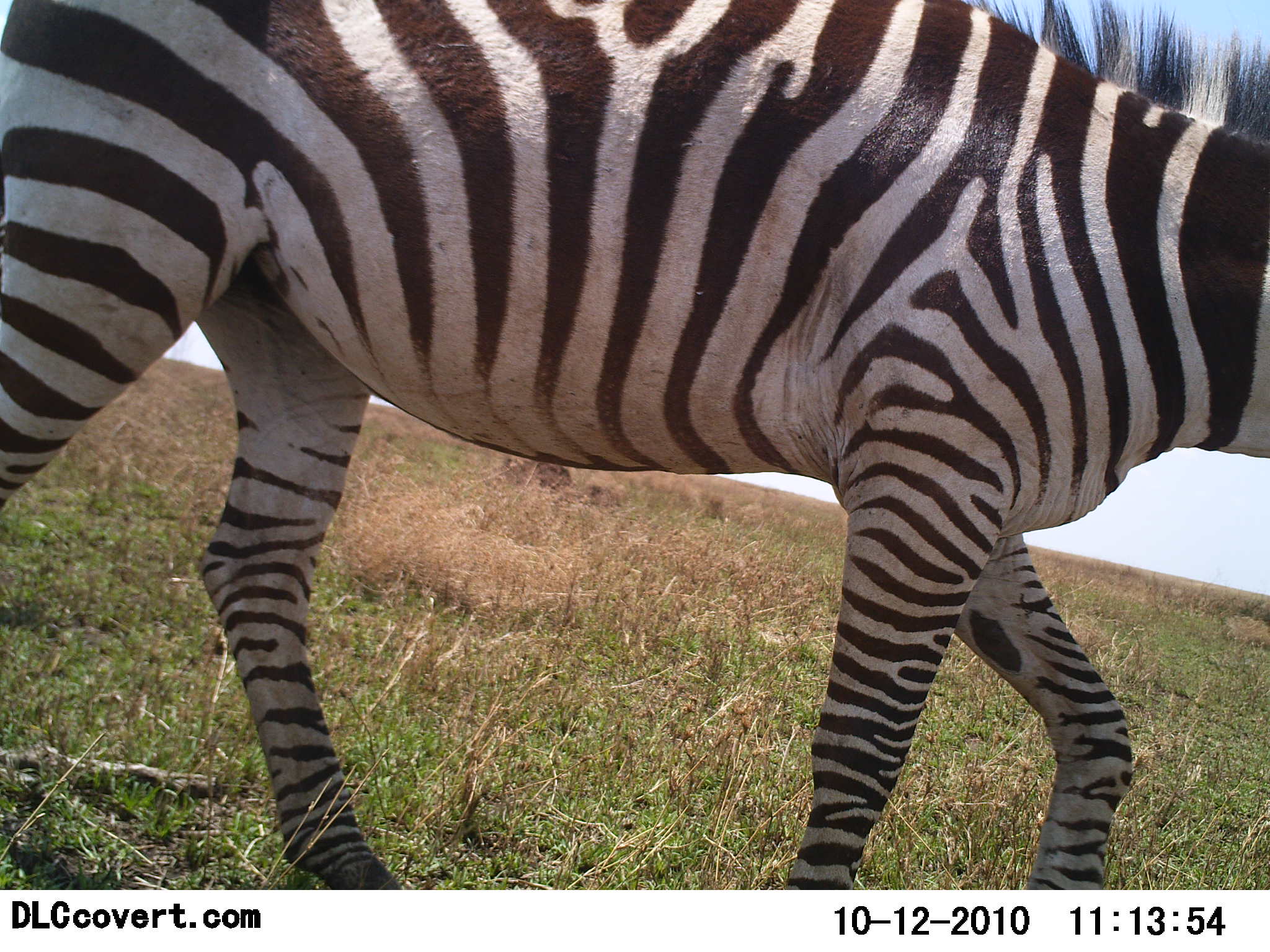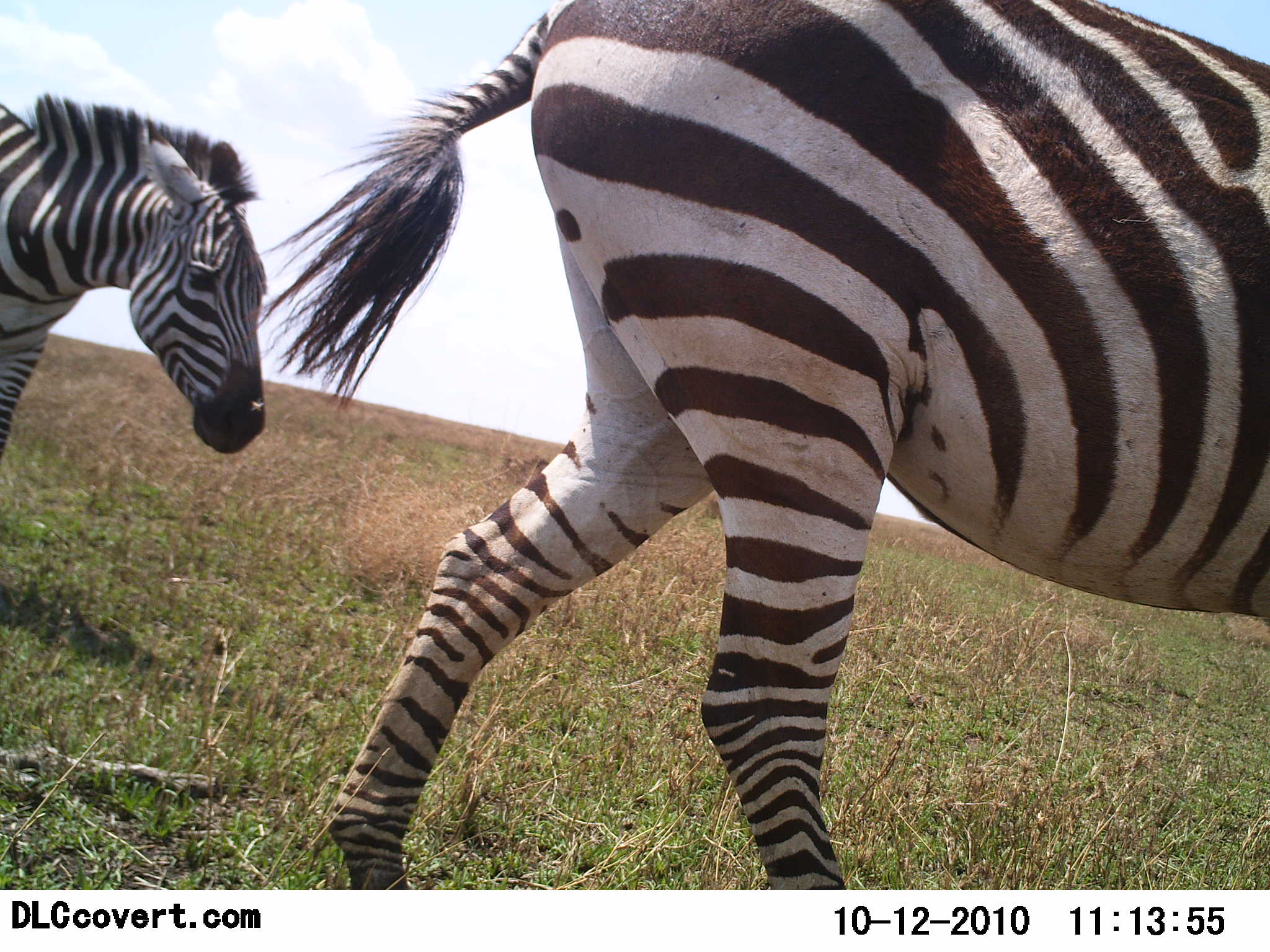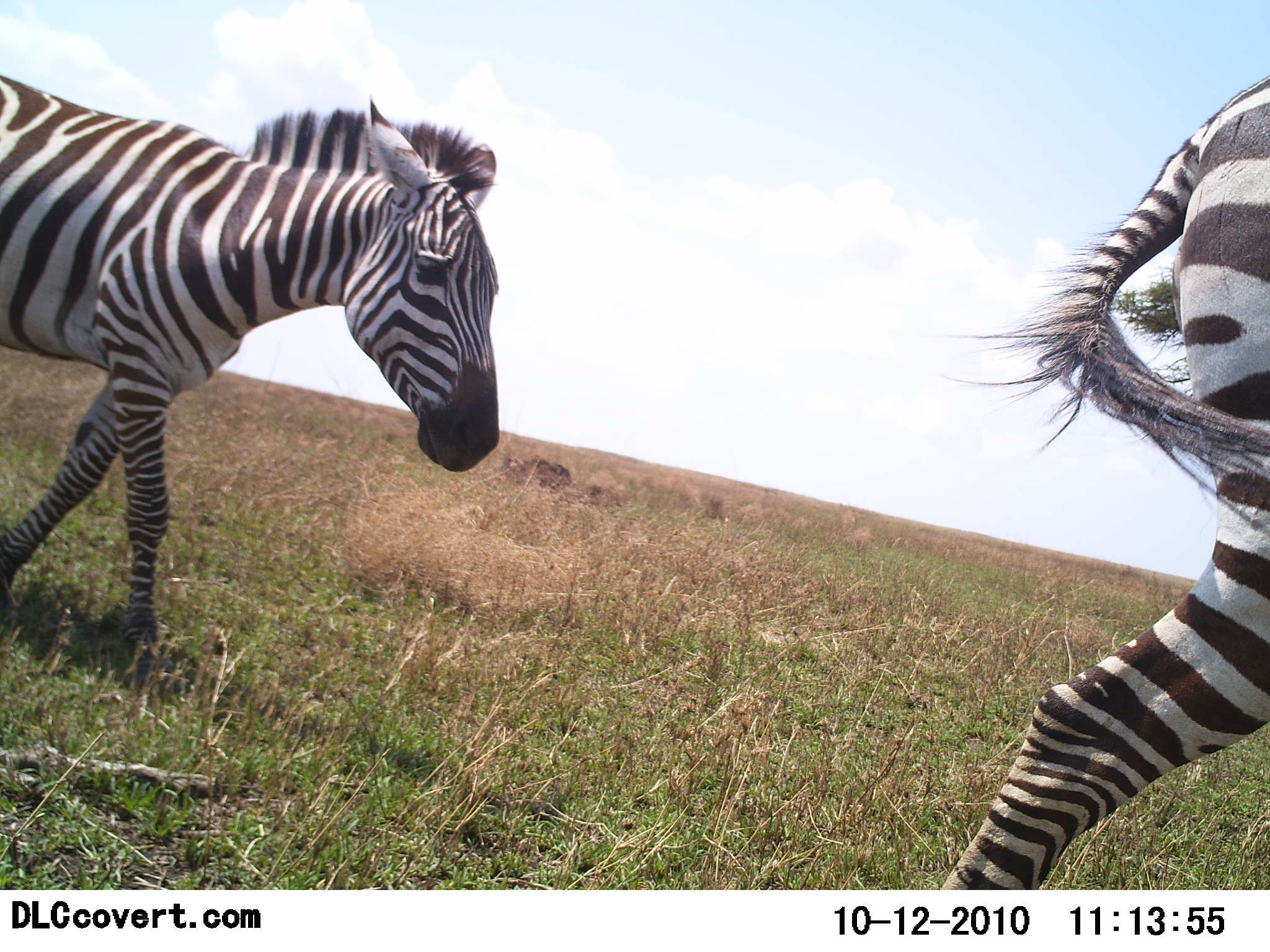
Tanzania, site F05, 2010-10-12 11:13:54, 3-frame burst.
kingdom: Animalia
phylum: Chordata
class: Mammalia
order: Perissodactyla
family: Equidae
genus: Equus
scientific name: Equus quagga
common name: plains zebra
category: zebra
Zebra (plains zebra) (Equus quagga), count 2. Behavior (volunteer vote fractions): standing 0%, resting 0%, moving 100%, interacting 0%. Young present (vote fraction): 0%. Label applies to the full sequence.